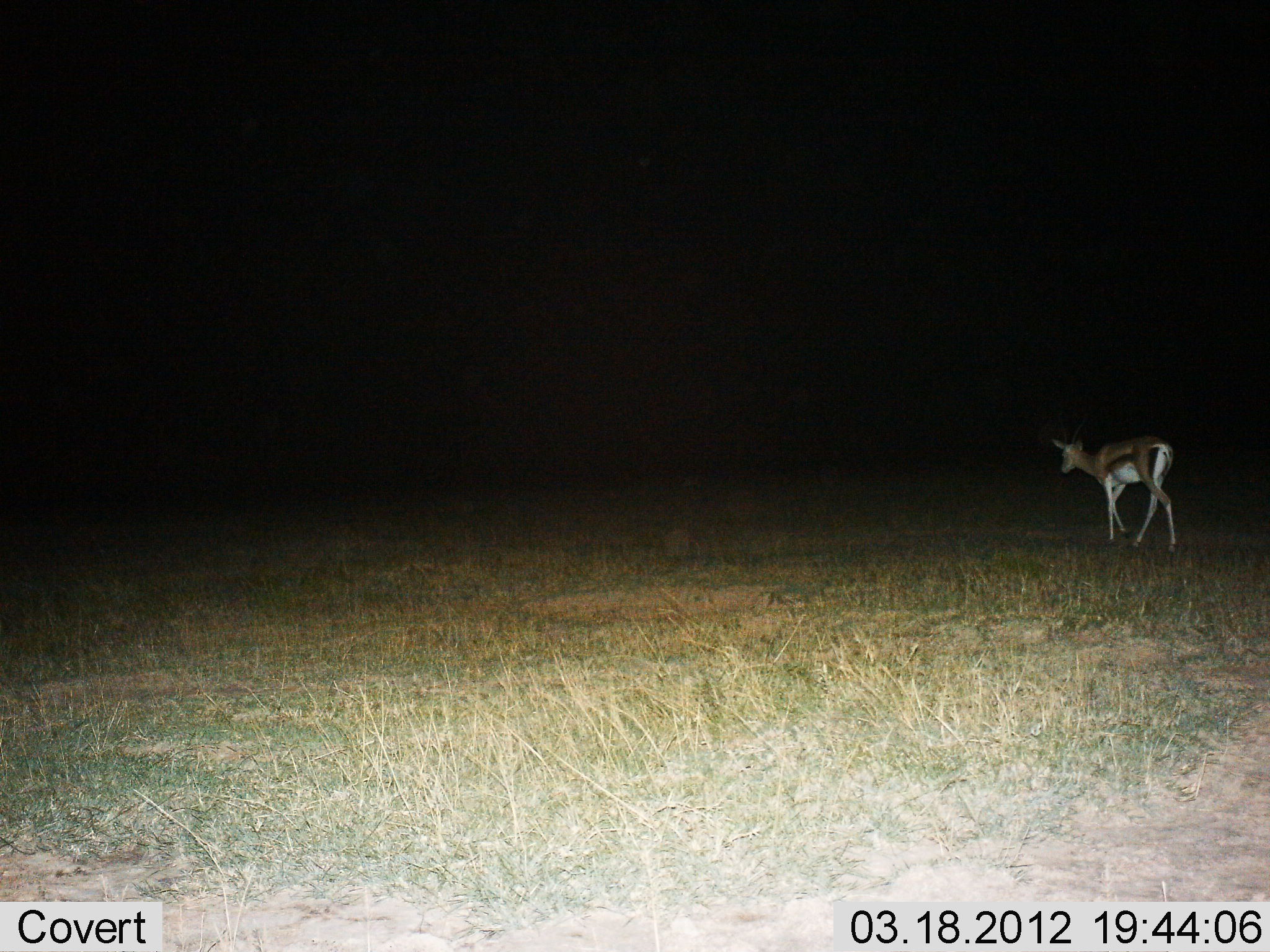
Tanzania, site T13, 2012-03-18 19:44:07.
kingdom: Animalia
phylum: Chordata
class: Mammalia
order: Artiodactyla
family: Bovidae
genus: Eudorcas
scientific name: Eudorcas thomsonii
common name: thomson's gazelle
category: gazellethomsons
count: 1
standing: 27%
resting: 0%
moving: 87%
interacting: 0%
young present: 0%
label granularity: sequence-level